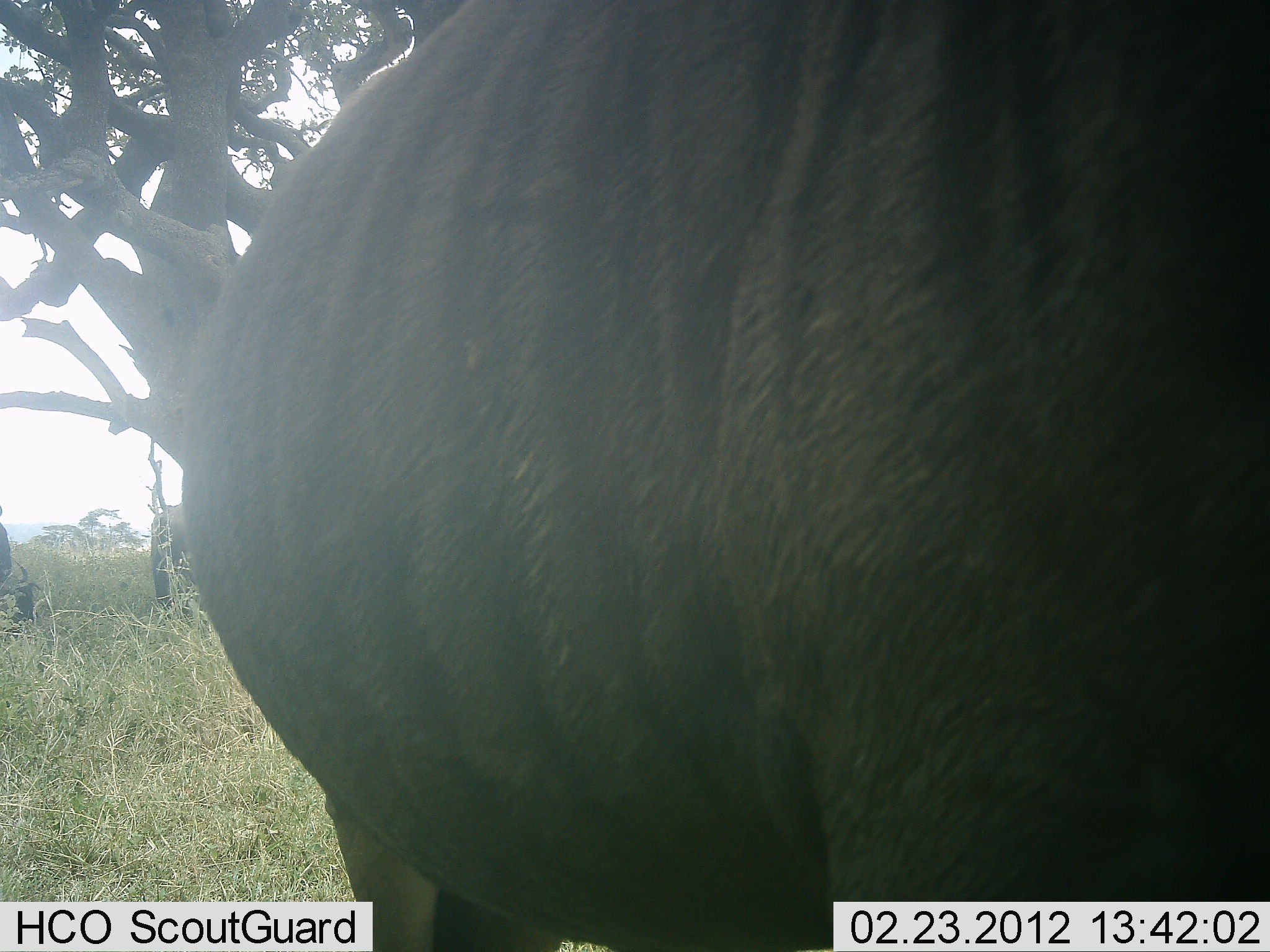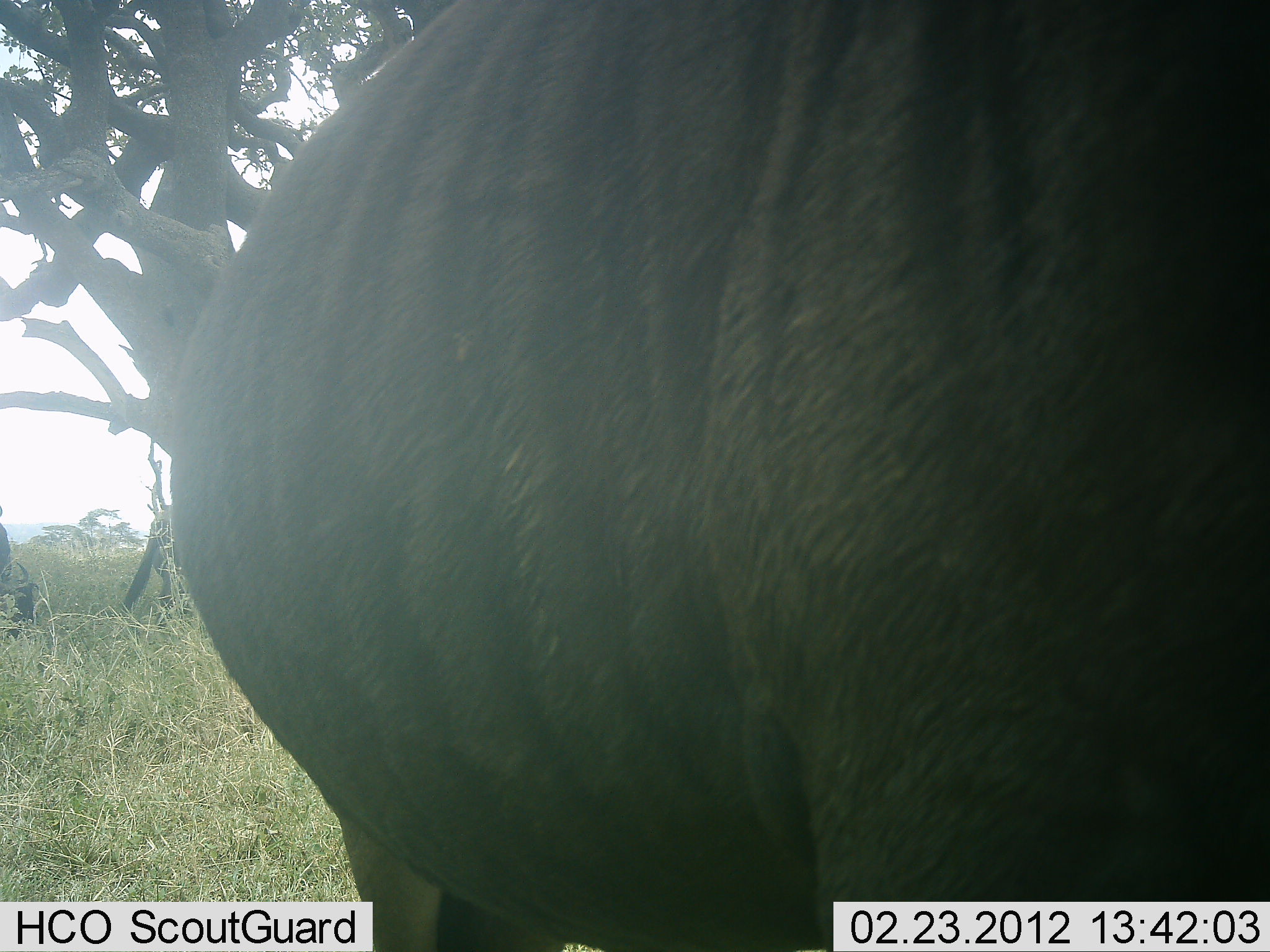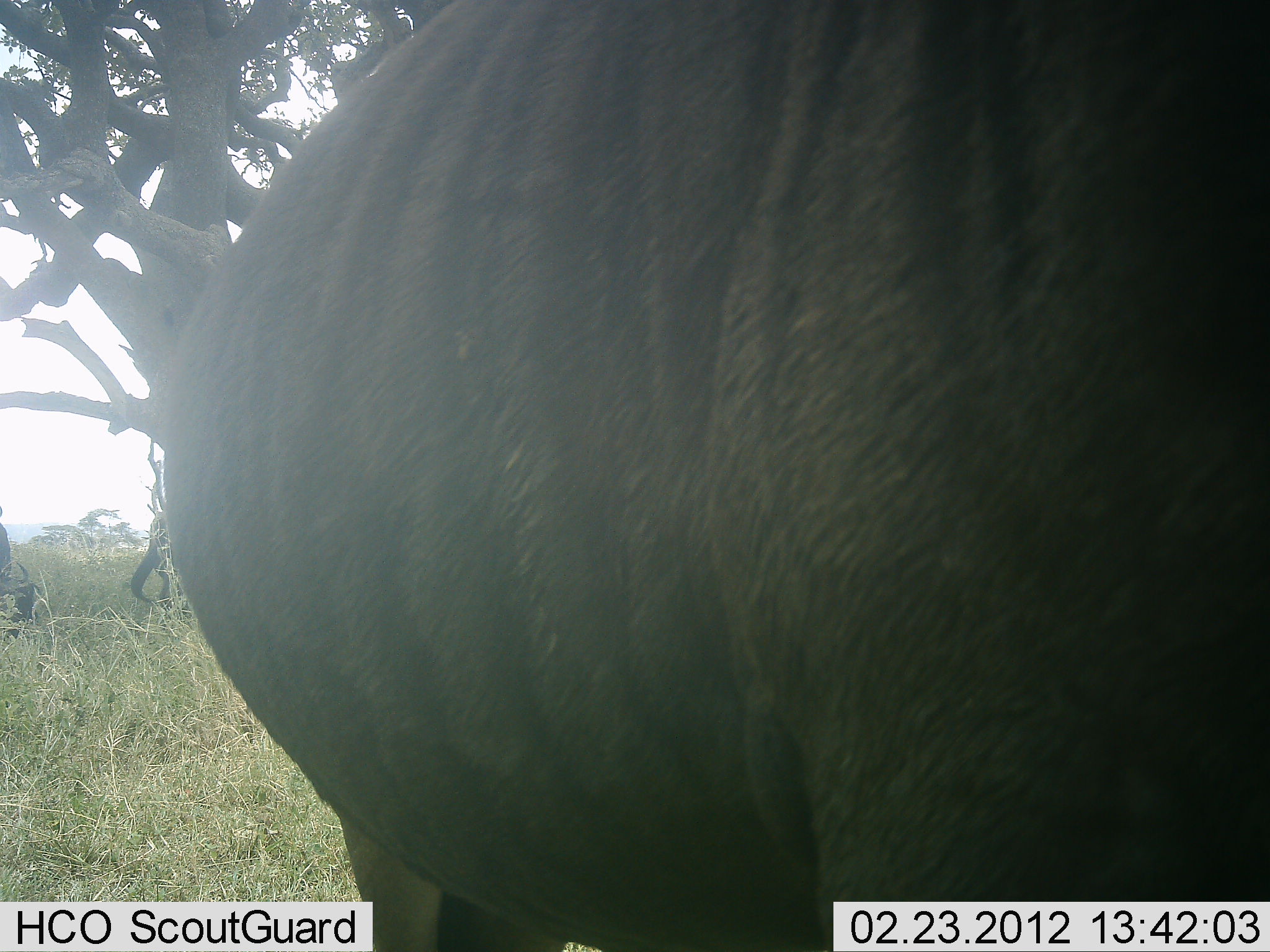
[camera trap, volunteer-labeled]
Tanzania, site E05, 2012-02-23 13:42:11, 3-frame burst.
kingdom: Animalia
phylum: Chordata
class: Mammalia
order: Artiodactyla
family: Bovidae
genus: Connochaetes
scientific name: Connochaetes taurinus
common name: blue wildebeest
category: wildebeest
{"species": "wildebeest (blue wildebeest) (Connochaetes taurinus)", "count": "2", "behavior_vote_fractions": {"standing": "96%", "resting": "0%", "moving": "0%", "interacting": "0%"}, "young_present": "0%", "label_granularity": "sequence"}